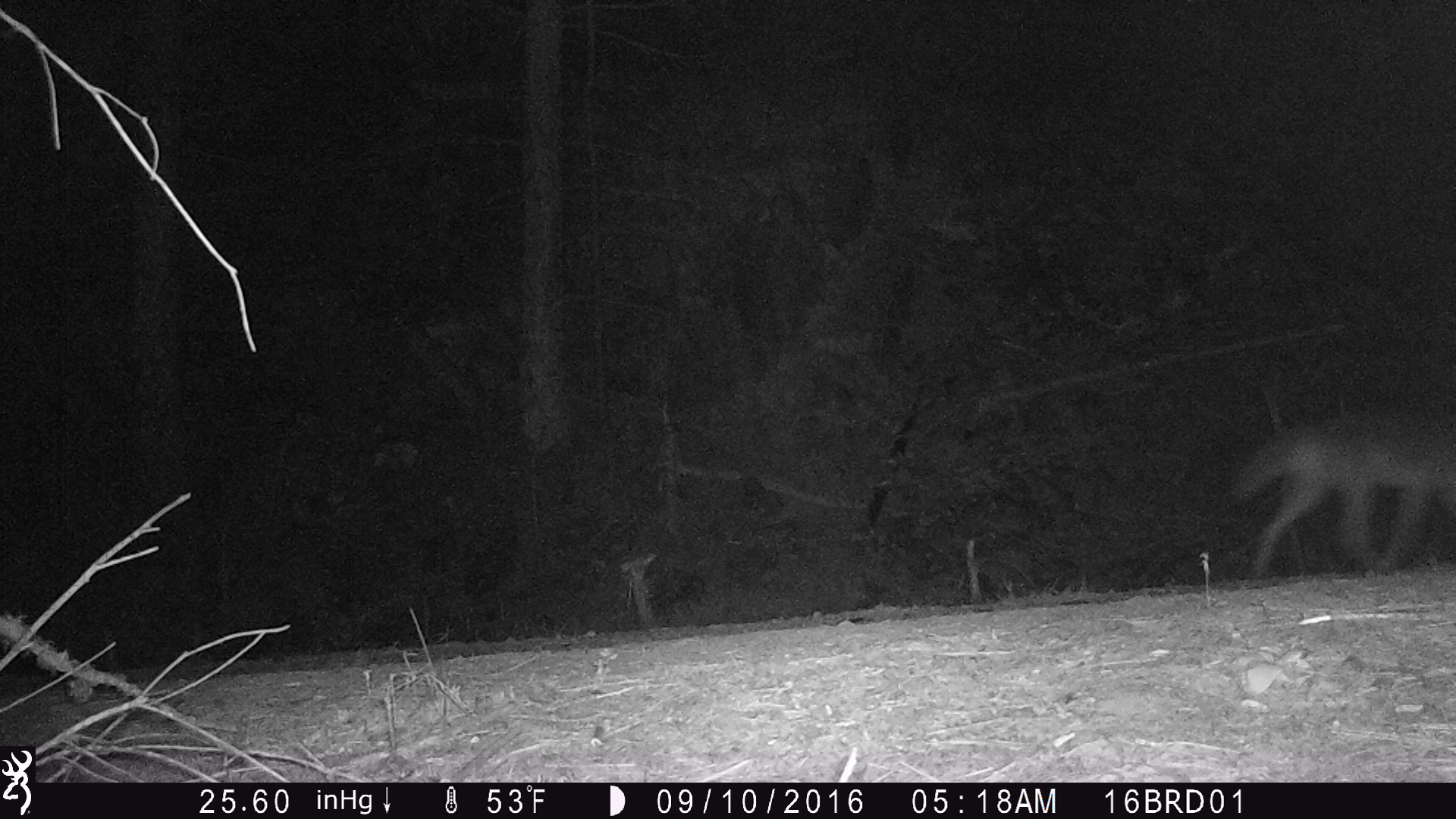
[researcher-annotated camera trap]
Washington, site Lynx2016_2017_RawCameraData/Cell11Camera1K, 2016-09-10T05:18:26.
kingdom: Animalia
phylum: Chordata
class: Mammalia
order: Carnivora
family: Canidae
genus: Canis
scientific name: Canis latrans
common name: coyote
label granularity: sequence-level